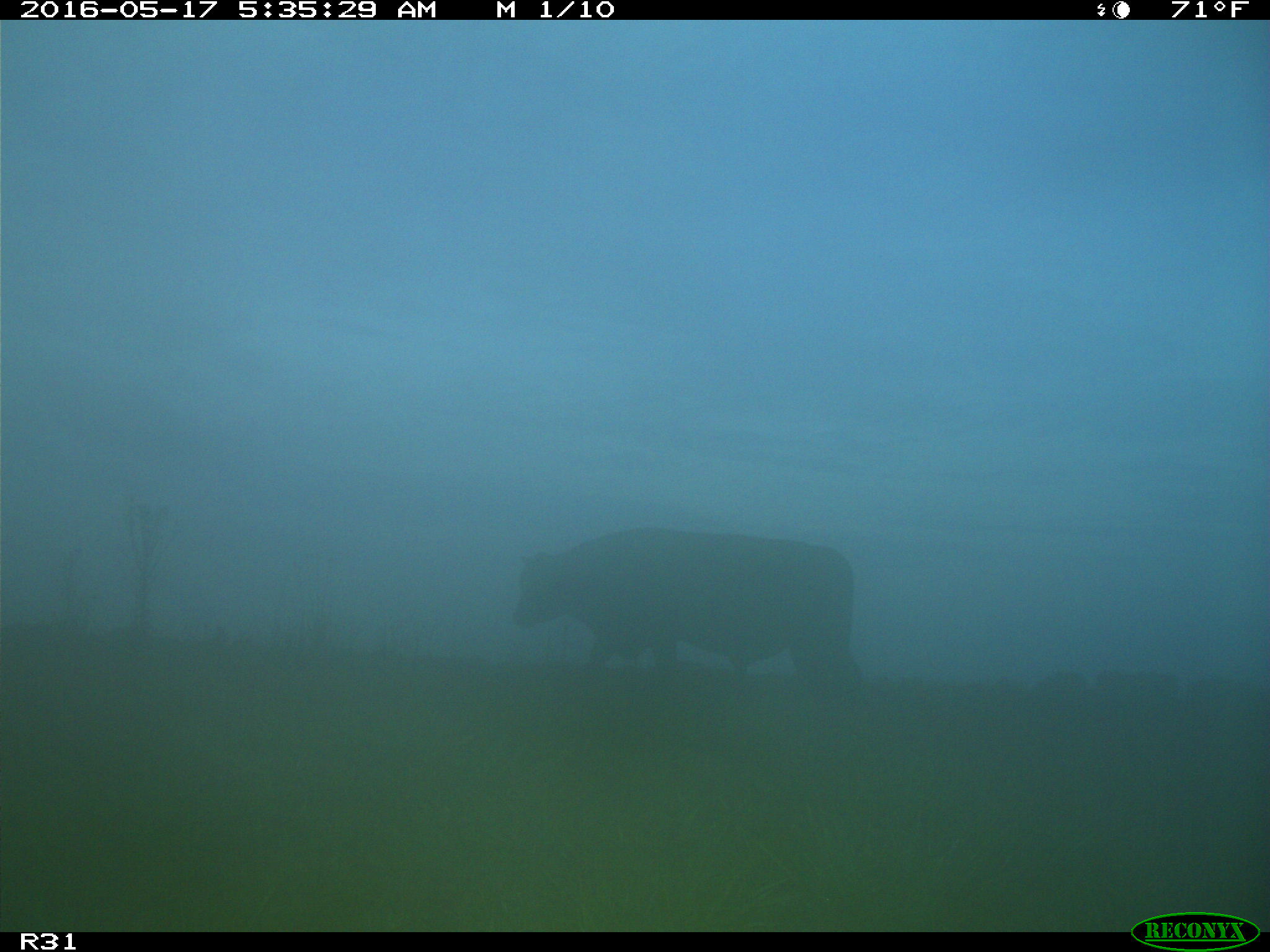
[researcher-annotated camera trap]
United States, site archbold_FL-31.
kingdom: Animalia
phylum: Chordata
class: Mammalia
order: Artiodactyla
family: Bovidae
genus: Bos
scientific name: Bos taurus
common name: domestic cow